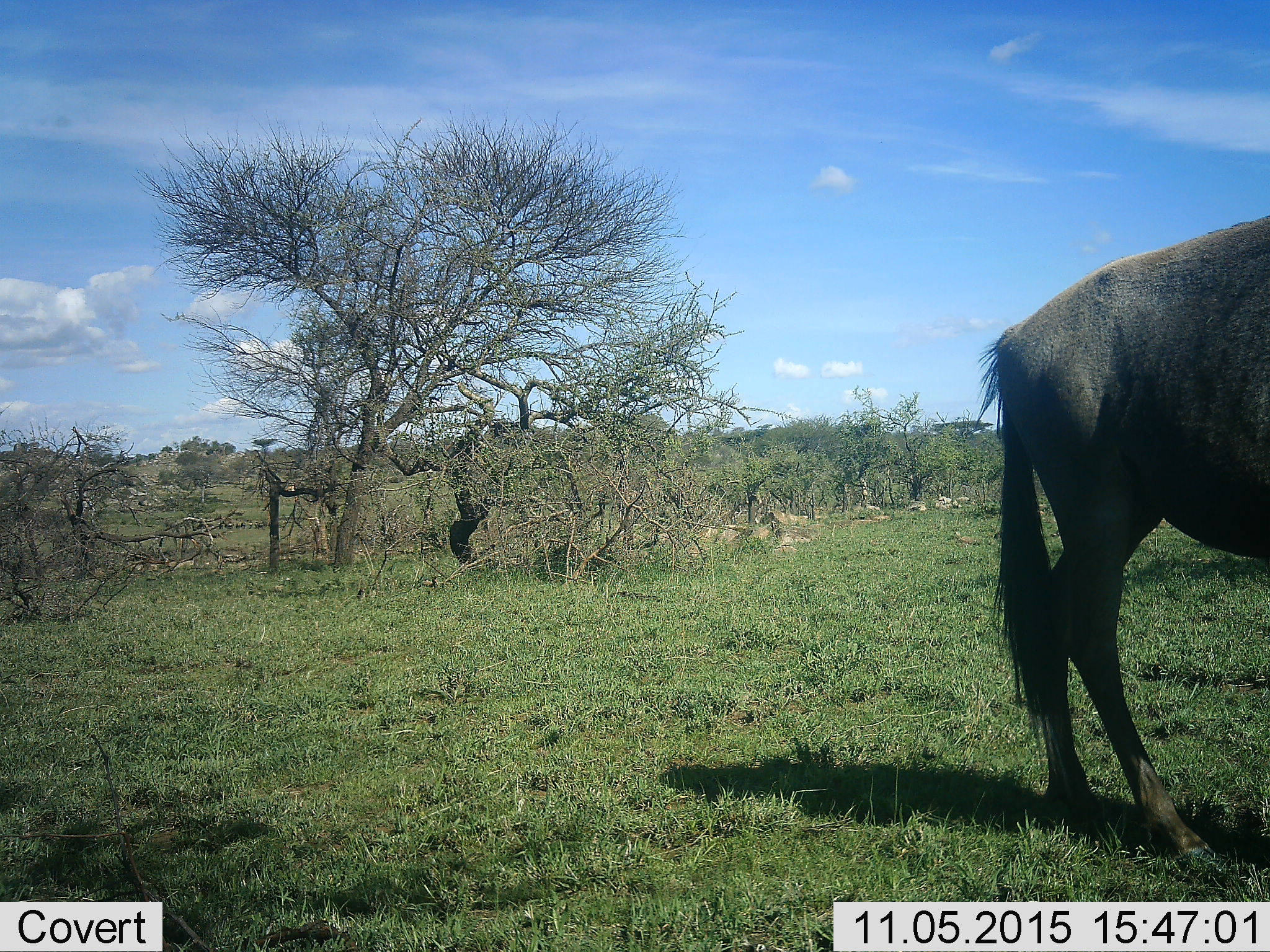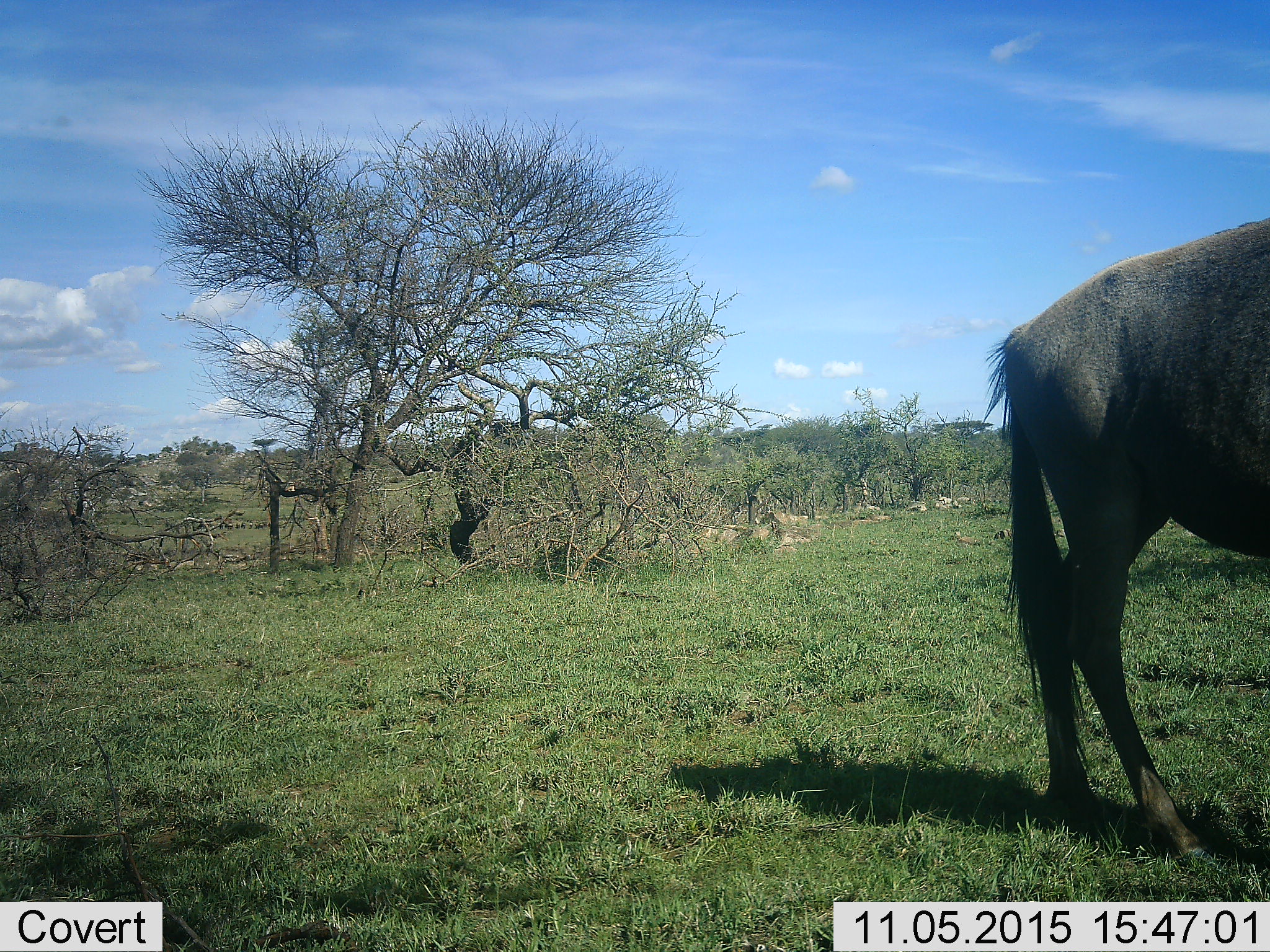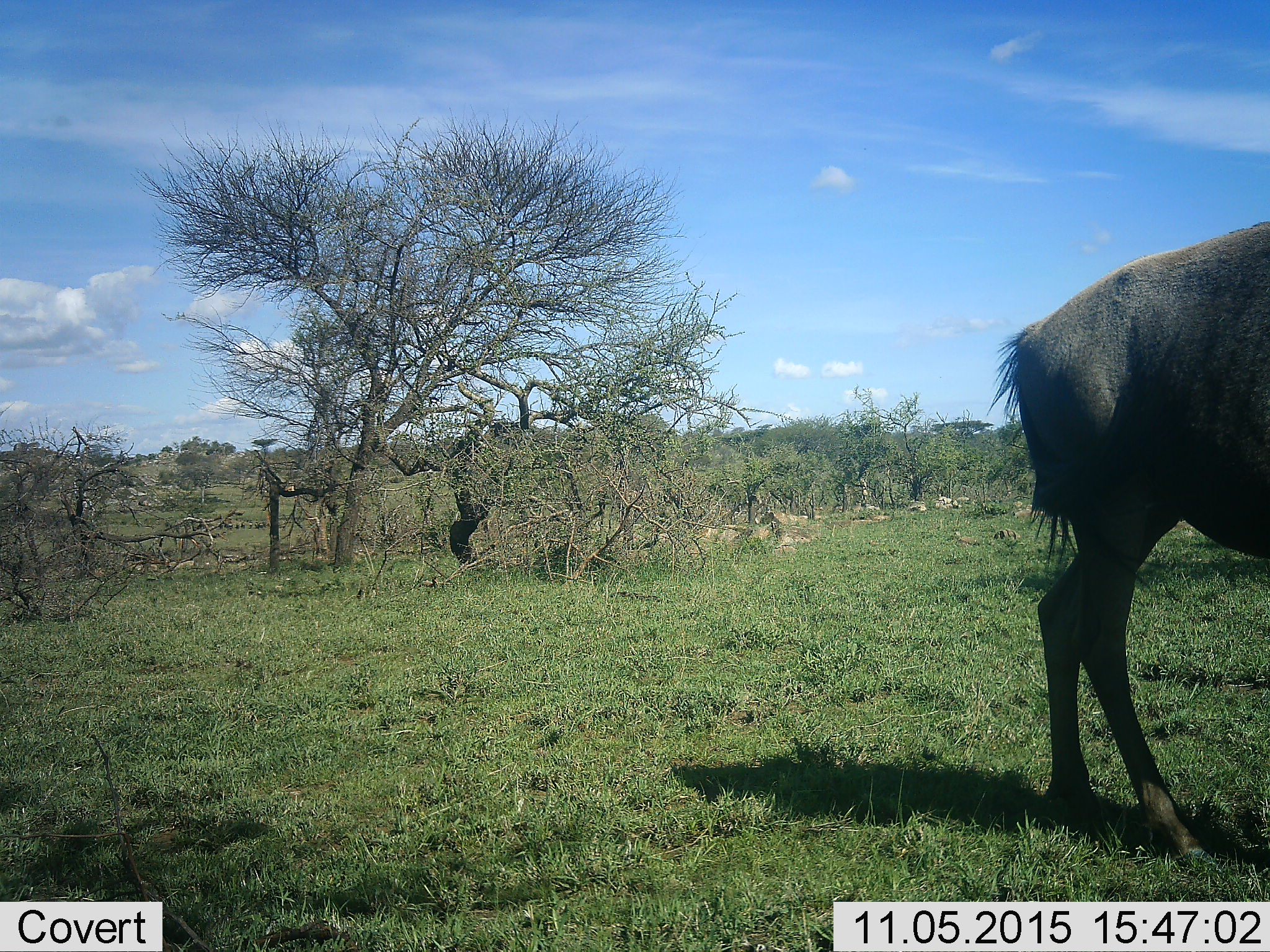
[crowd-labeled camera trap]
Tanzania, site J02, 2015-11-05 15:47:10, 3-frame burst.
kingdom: Animalia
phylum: Chordata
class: Mammalia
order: Artiodactyla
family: Bovidae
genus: Connochaetes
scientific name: Connochaetes taurinus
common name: blue wildebeest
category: wildebeest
Wildebeest (blue wildebeest) (Connochaetes taurinus), count 1. Behavior (volunteer vote fractions): standing 100%, resting 0%, moving 0%, interacting 0%. Young present (vote fraction): 0%. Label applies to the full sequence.